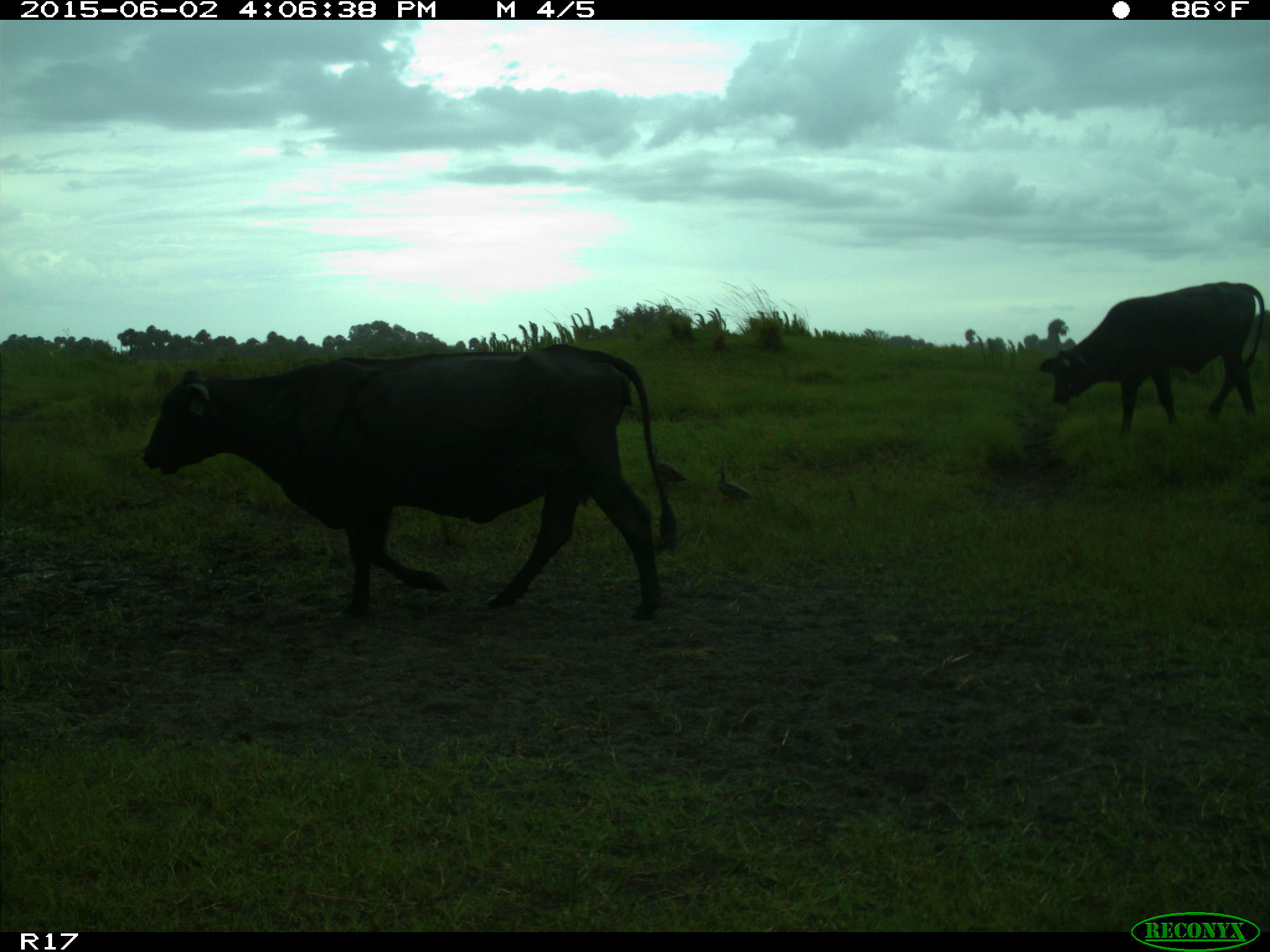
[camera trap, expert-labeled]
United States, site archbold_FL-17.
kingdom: Animalia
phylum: Chordata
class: Mammalia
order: Artiodactyla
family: Bovidae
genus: Bos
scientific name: Bos taurus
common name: domestic cow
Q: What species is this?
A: Bos taurus (domestic cow).